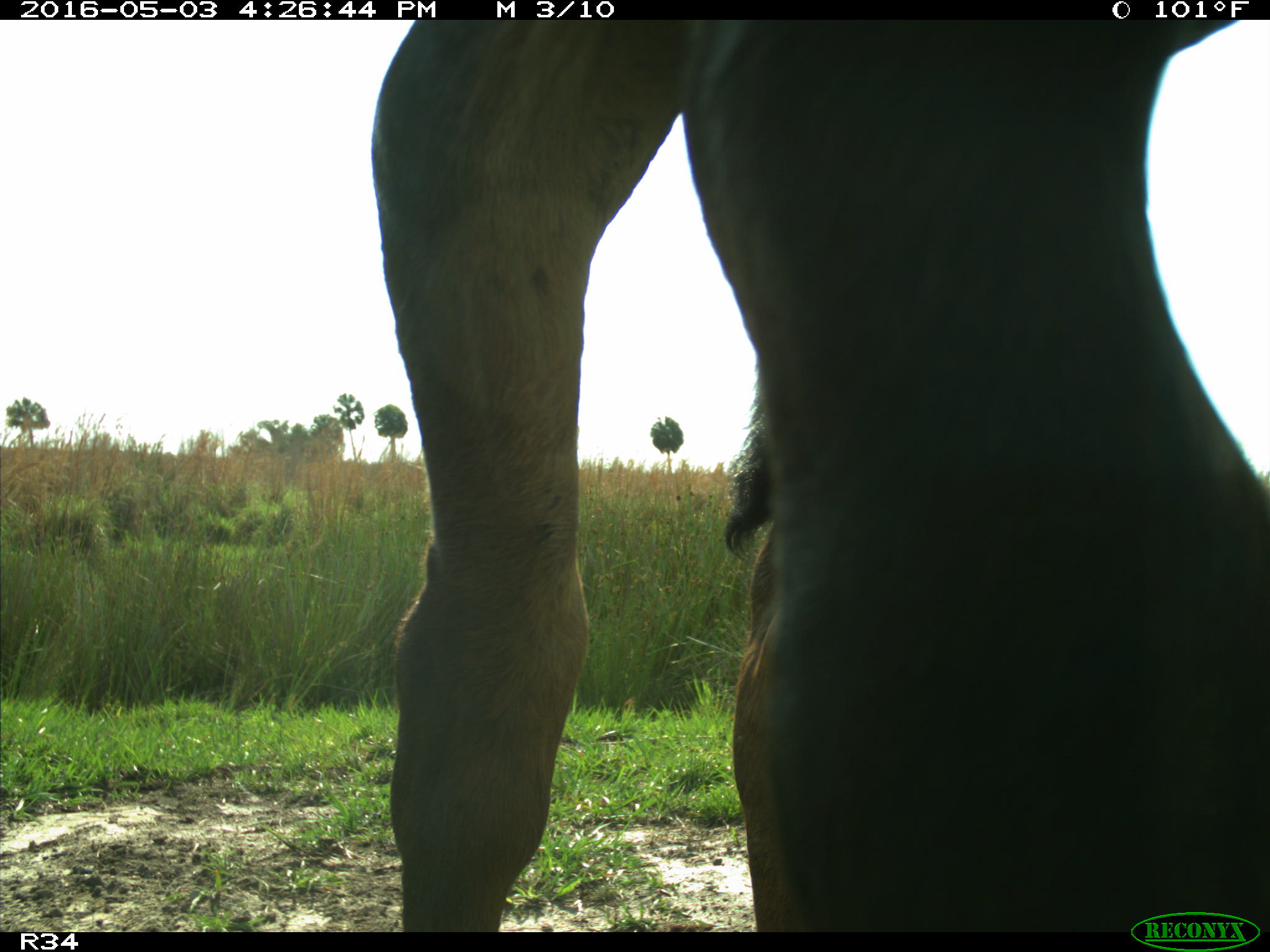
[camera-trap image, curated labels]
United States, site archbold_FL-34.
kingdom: Animalia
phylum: Chordata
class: Mammalia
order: Artiodactyla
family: Bovidae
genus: Bos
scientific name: Bos taurus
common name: domestic cow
Bos taurus (domestic cow).